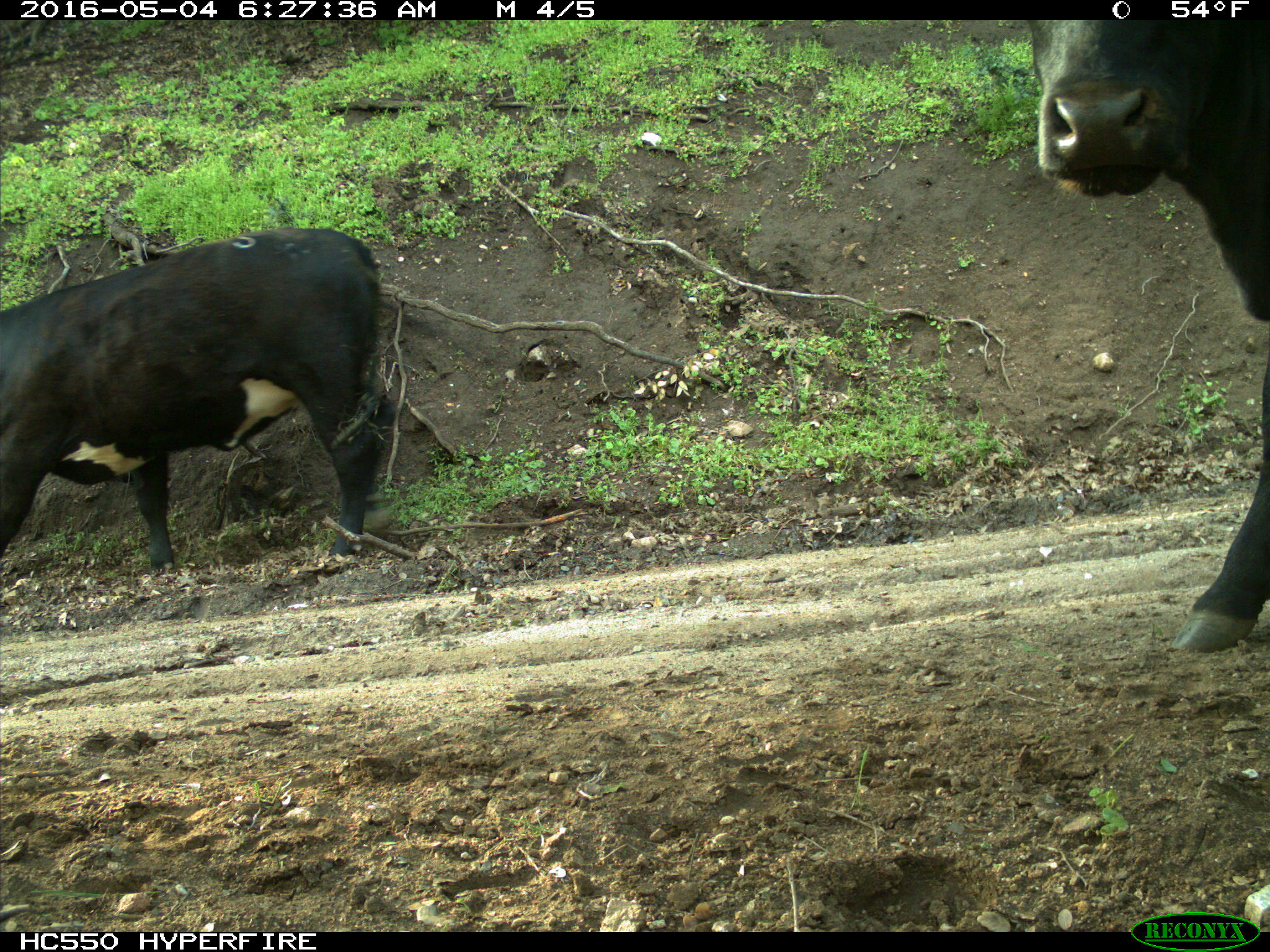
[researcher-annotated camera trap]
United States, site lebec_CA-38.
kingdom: Animalia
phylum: Chordata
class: Mammalia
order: Artiodactyla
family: Bovidae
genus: Bos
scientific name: Bos taurus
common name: domestic cow